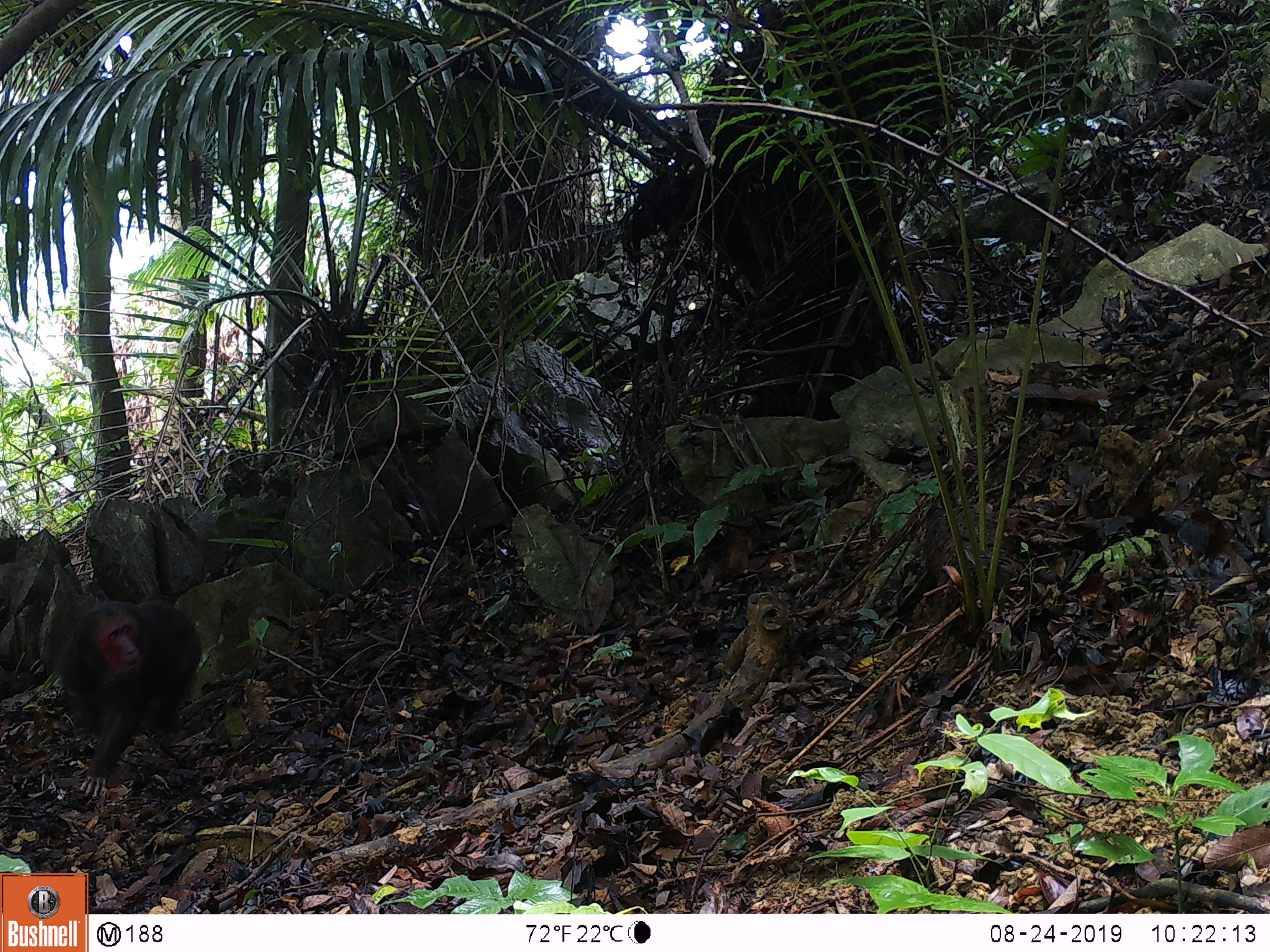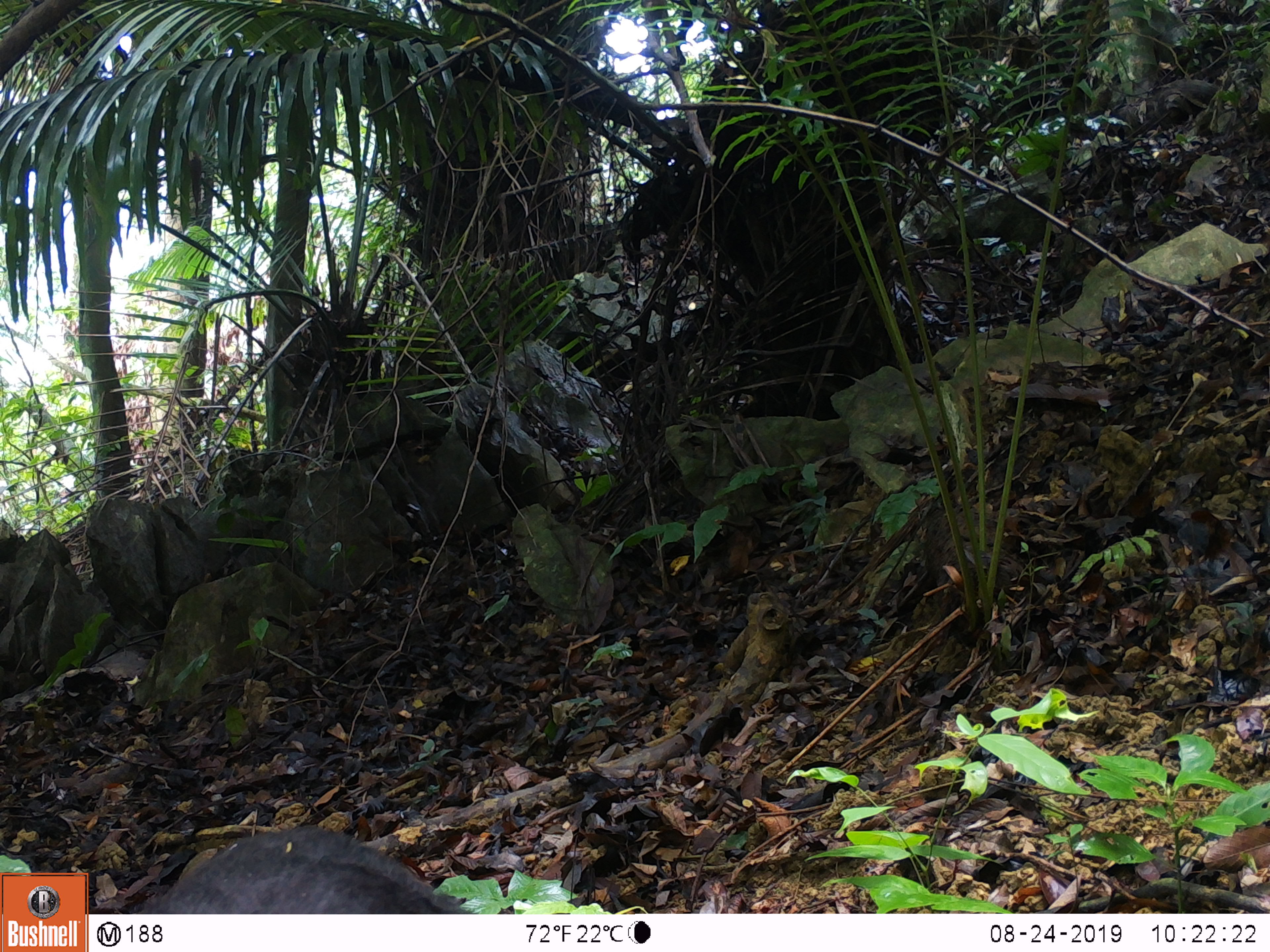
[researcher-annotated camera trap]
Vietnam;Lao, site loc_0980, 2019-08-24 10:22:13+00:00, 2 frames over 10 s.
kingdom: Animalia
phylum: Chordata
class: Mammalia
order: Primates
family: Cercopithecidae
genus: Macaca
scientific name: Macaca arctoides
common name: stump-tailed macaque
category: stump tailed macaque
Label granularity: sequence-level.